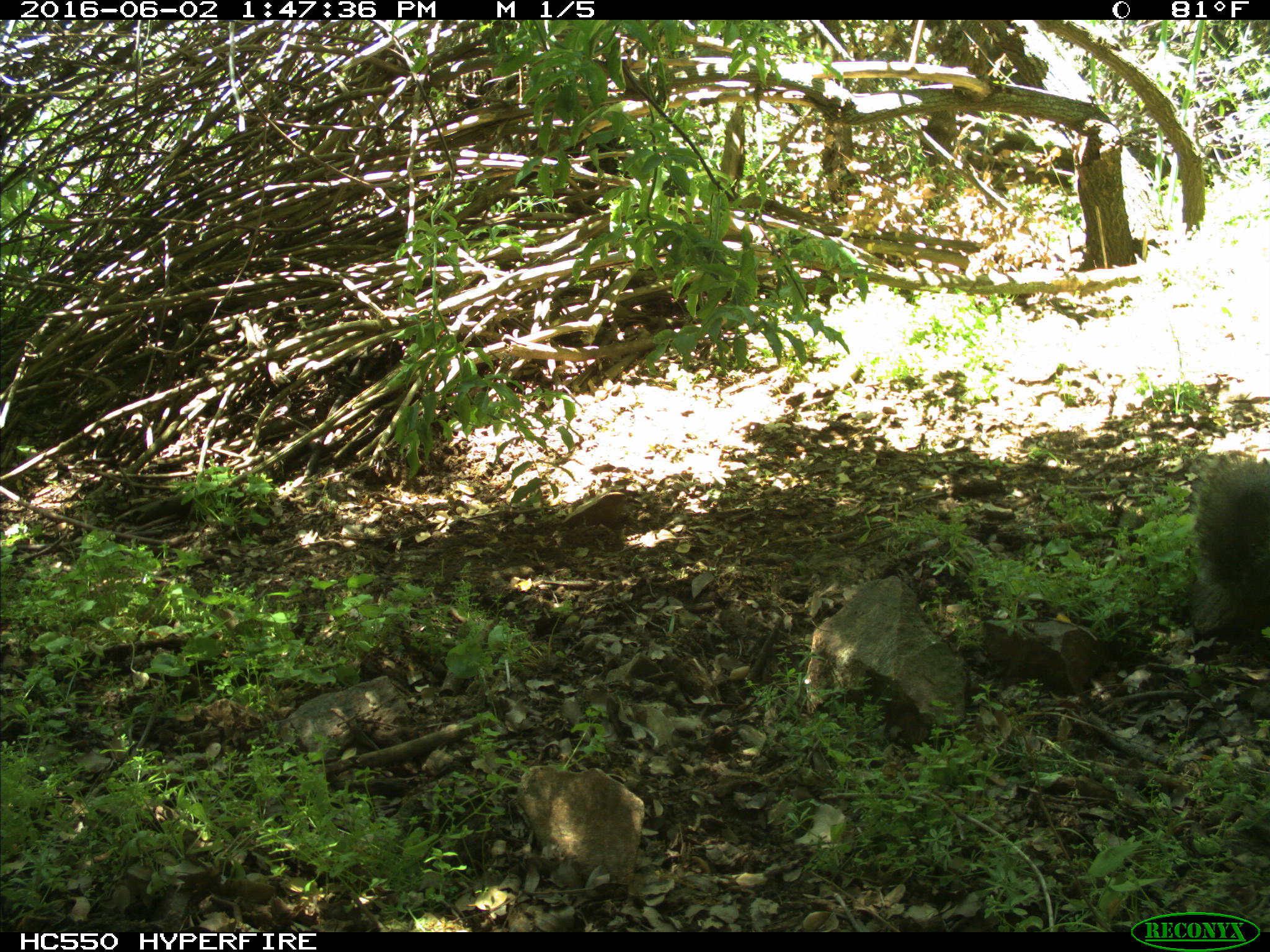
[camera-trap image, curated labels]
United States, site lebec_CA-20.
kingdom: Animalia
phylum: Chordata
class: Mammalia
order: Rodentia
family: Sciuridae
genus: Sciurus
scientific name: Sciurus carolinensis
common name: eastern gray squirrel